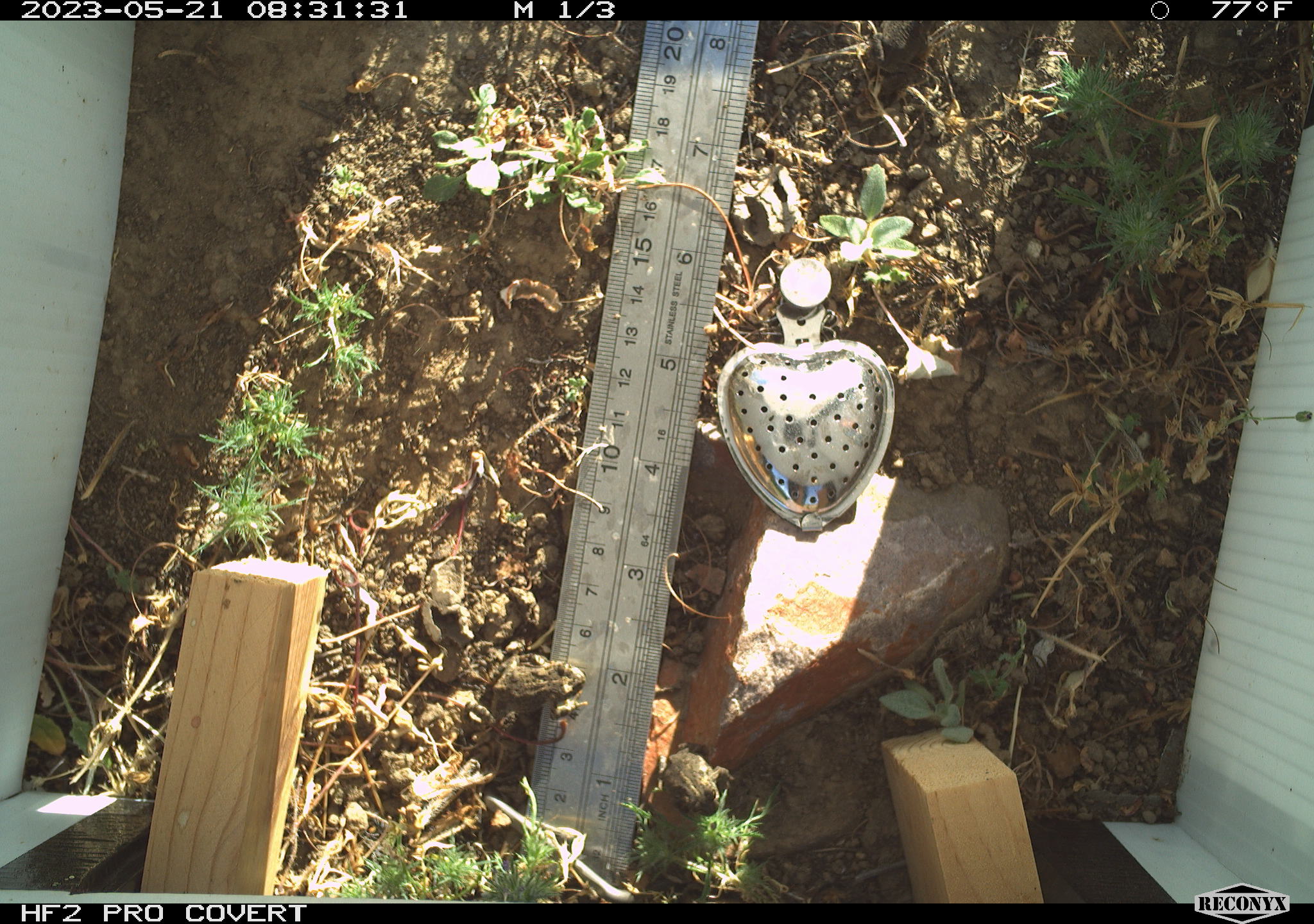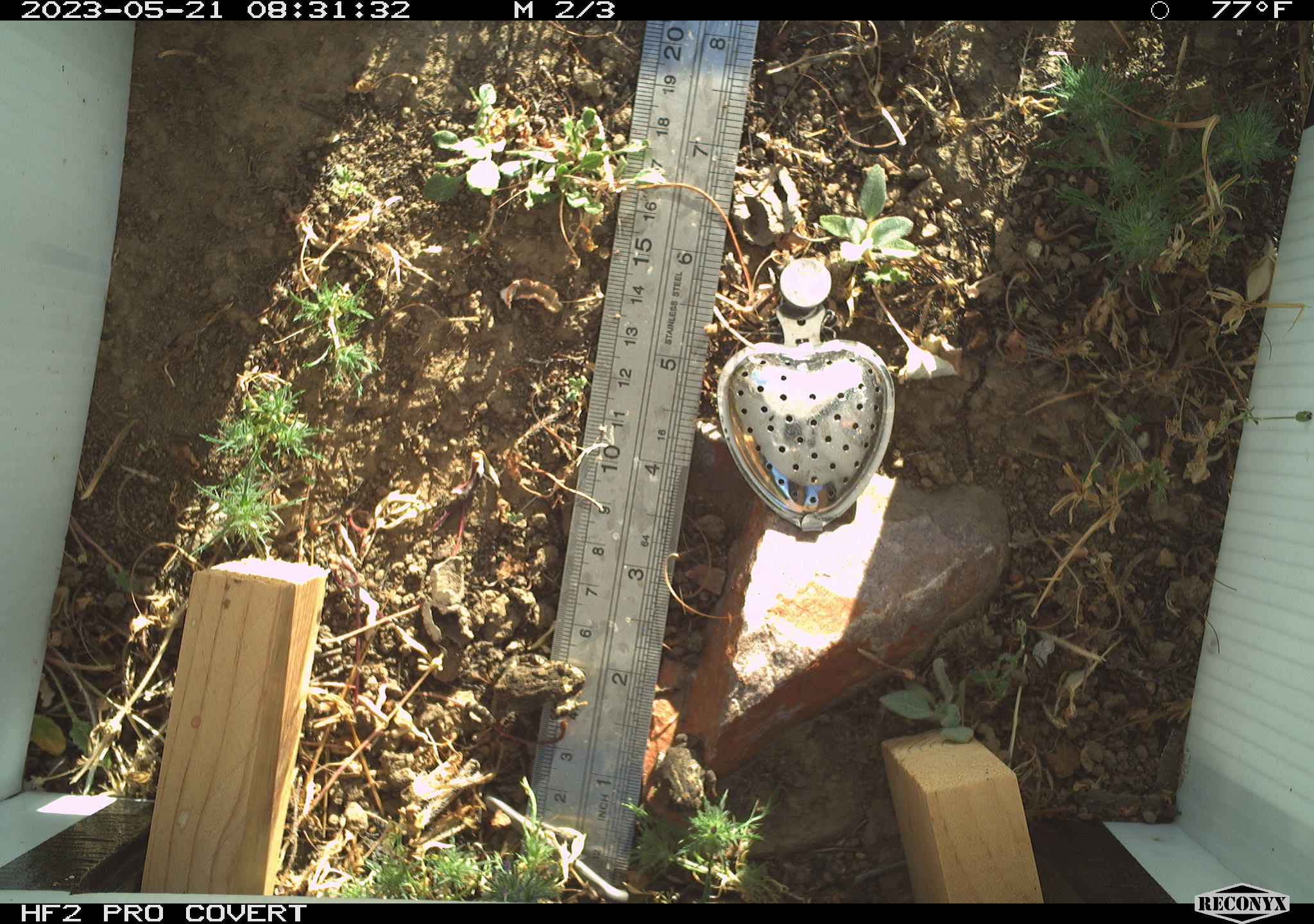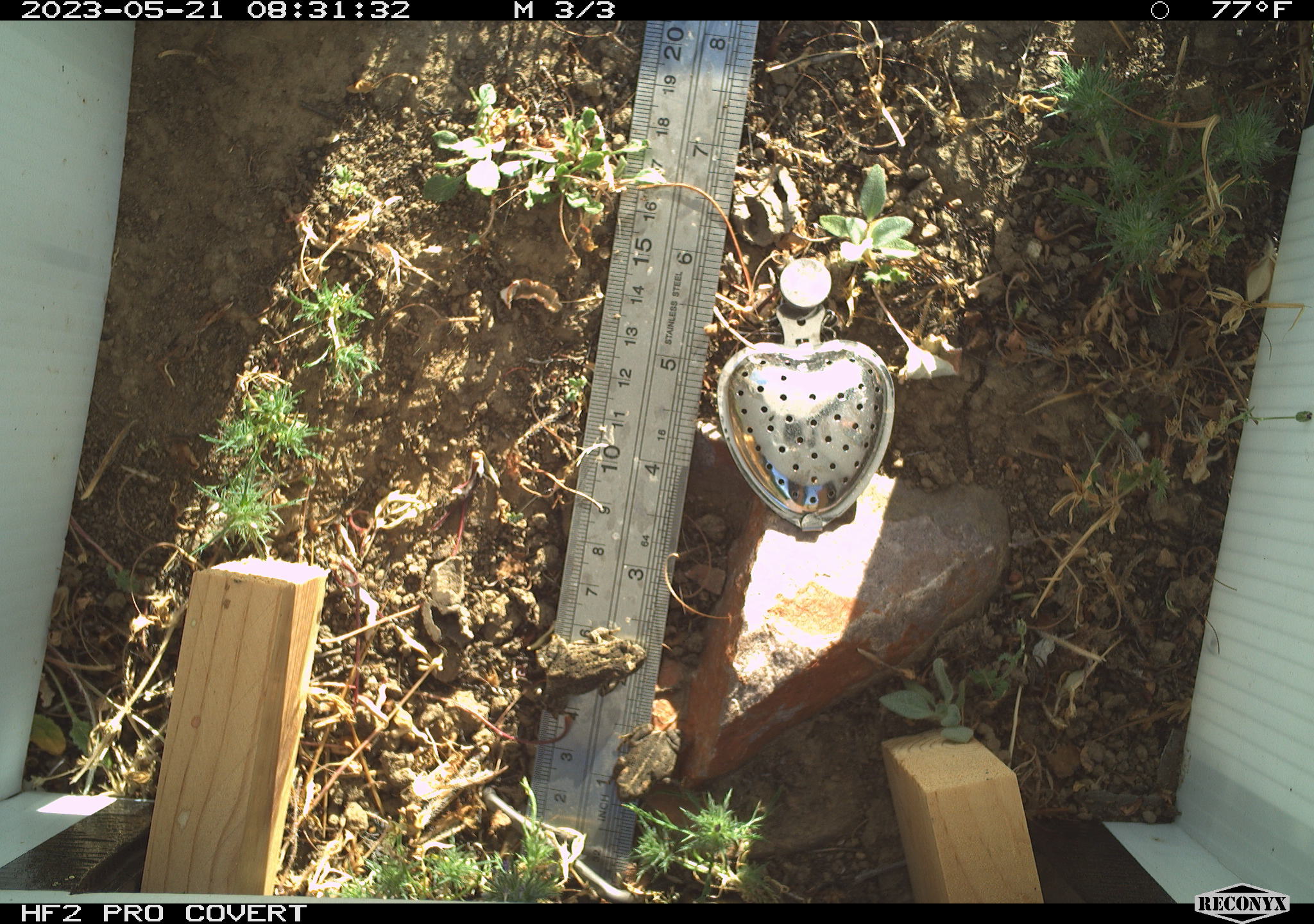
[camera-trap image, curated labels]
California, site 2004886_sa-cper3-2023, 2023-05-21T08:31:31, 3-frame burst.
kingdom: Animalia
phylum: Chordata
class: Amphibia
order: Anura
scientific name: Anura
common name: frogs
Frogs (Anura).